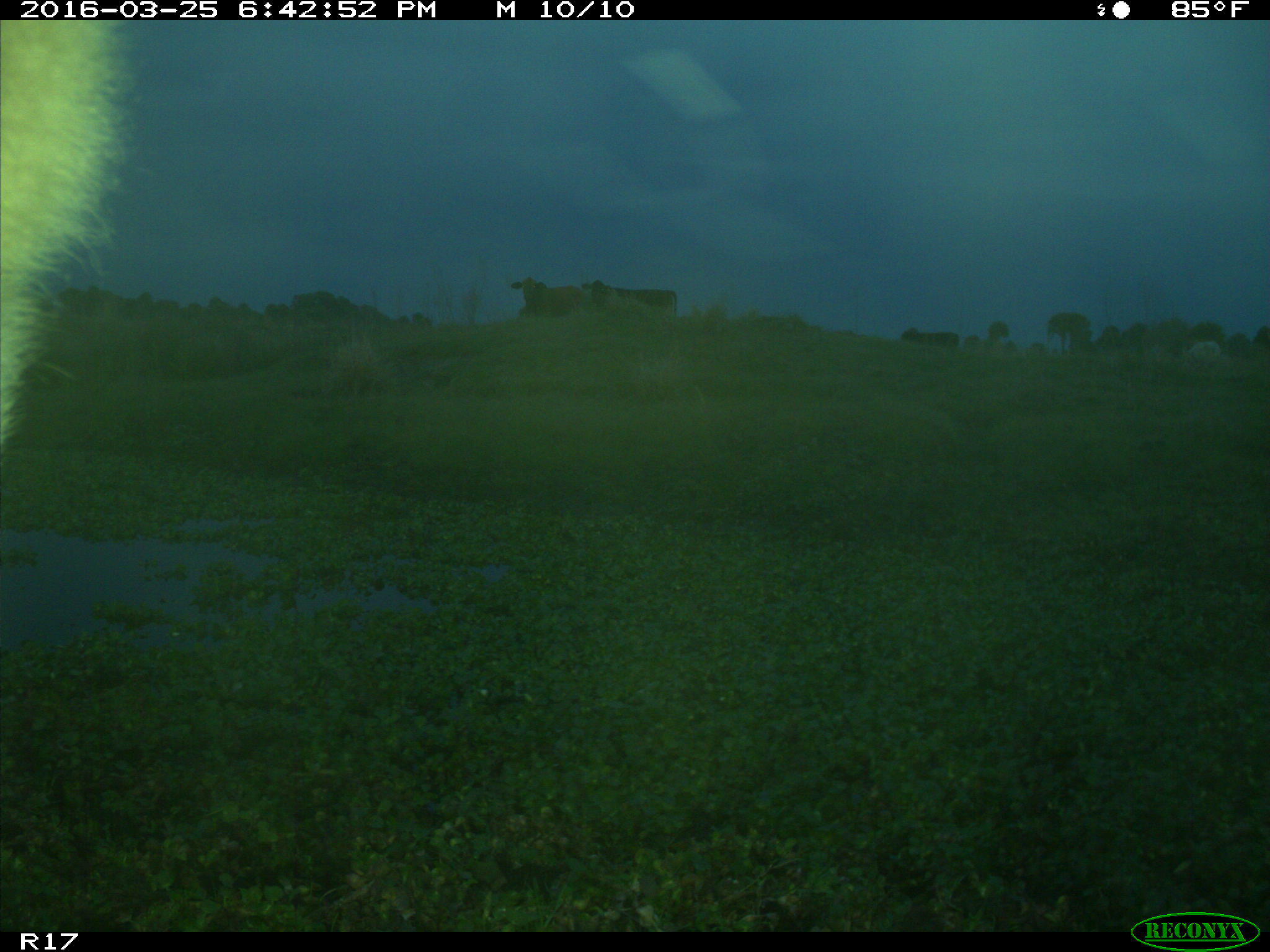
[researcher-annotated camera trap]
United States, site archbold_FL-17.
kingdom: Animalia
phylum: Chordata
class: Mammalia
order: Artiodactyla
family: Bovidae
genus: Bos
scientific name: Bos taurus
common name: domestic cow